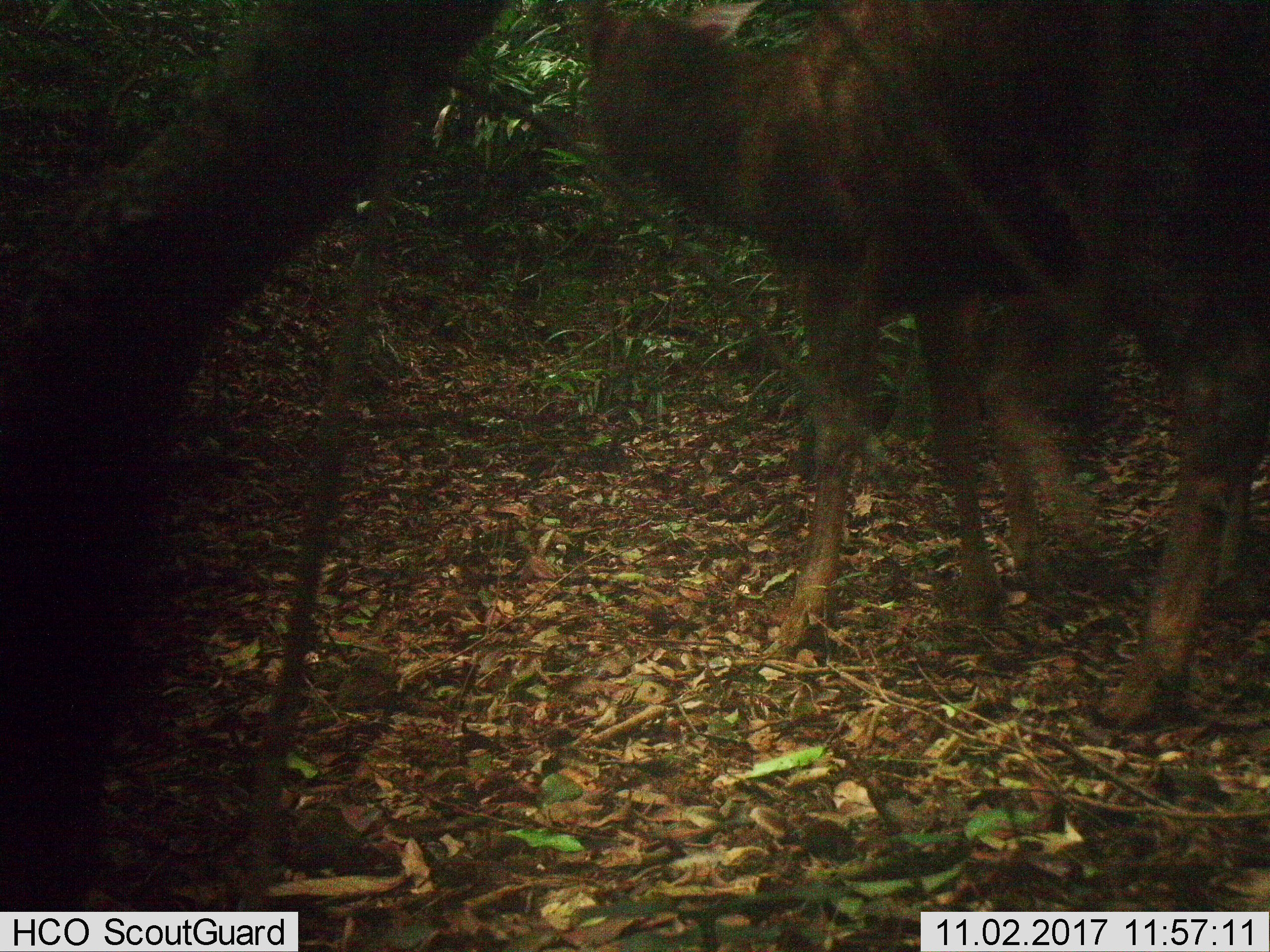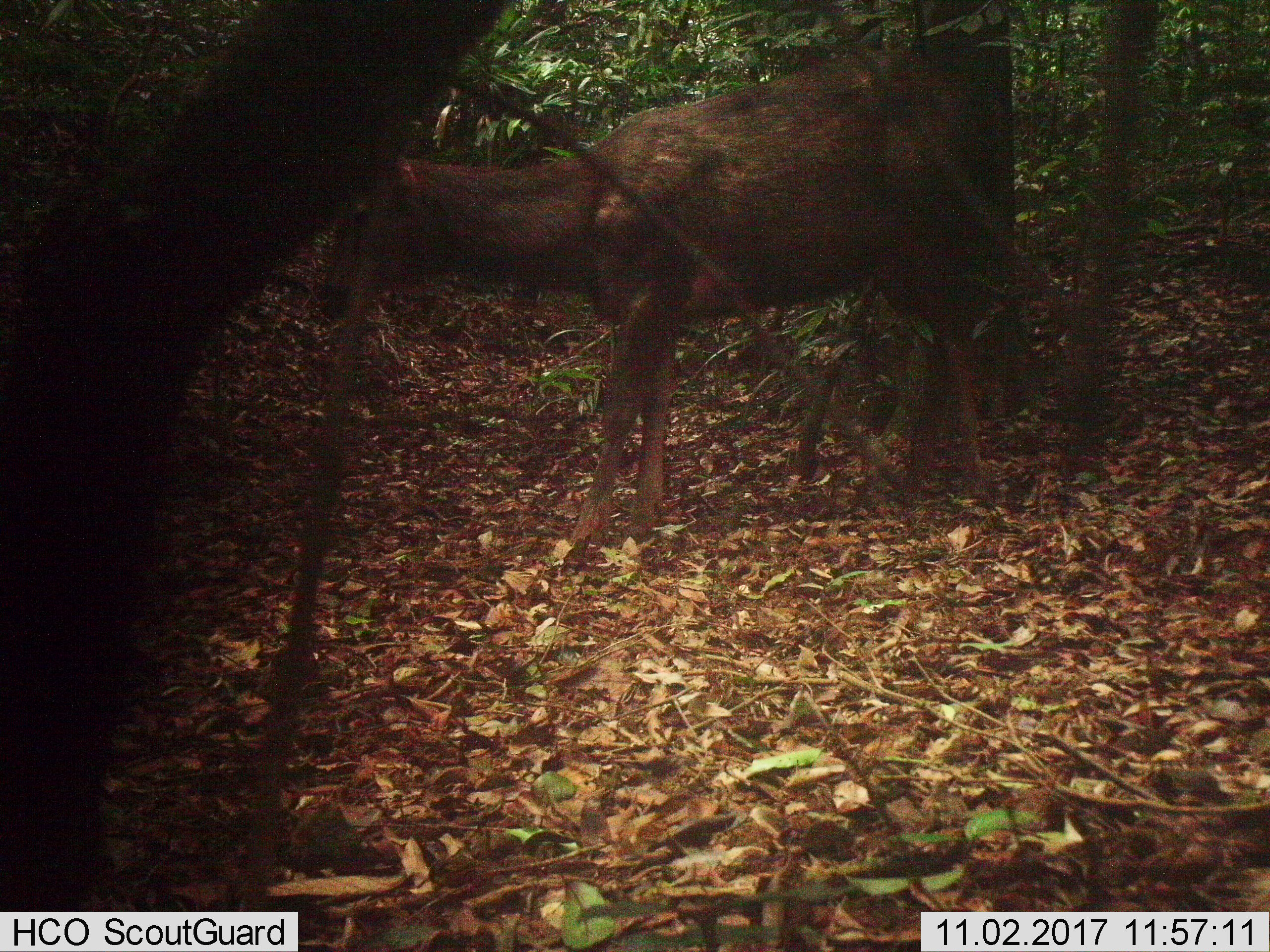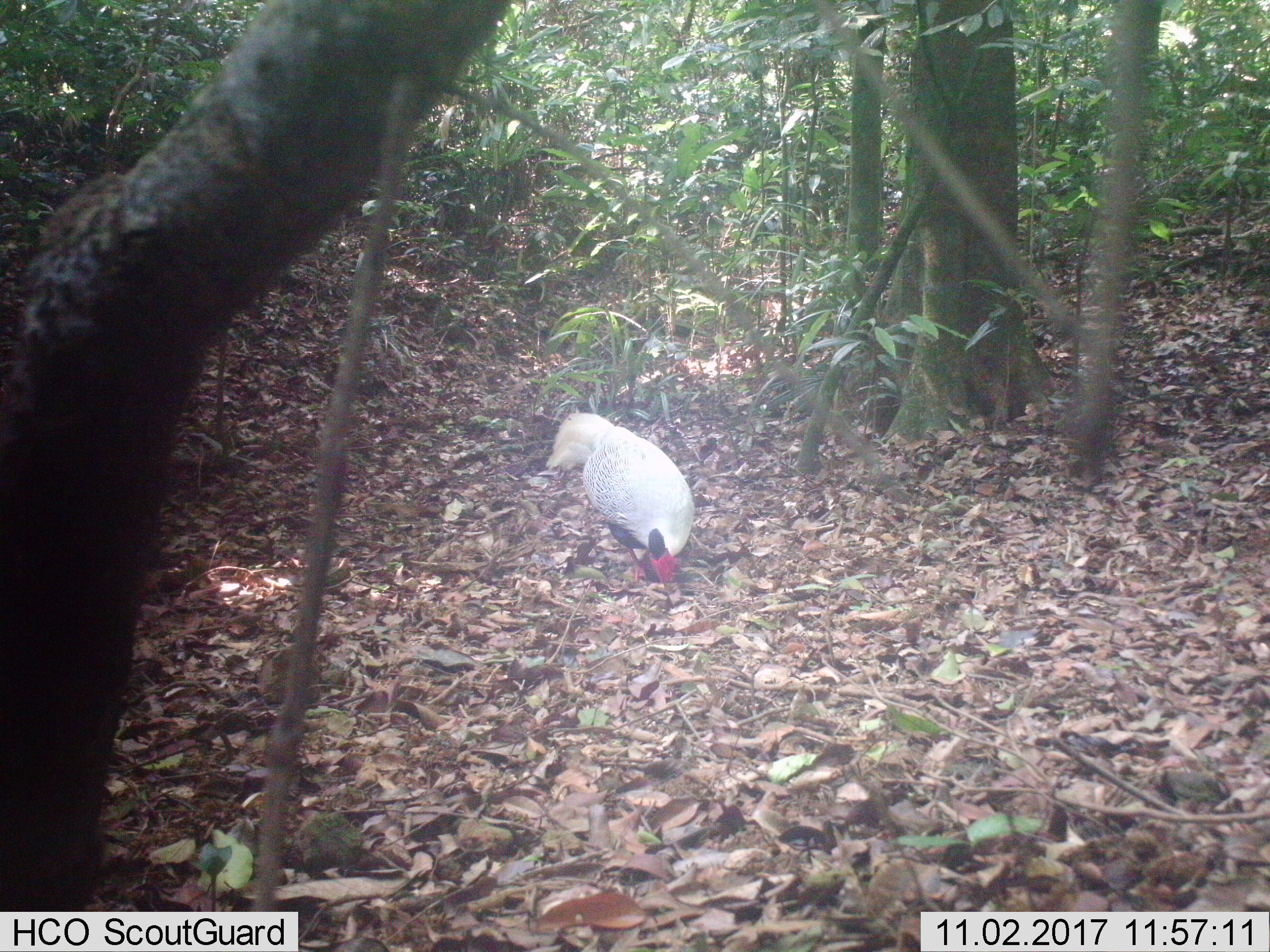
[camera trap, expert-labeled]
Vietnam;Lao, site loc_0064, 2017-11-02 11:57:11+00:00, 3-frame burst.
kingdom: Animalia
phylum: Chordata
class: Mammalia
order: Artiodactyla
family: Cervidae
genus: Rusa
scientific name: Rusa unicolor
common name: sambar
Sambar (Rusa unicolor). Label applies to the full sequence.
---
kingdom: Animalia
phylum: Chordata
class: Aves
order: Galliformes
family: Phasianidae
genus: Lophura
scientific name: Lophura nycthemera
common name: silver pheasant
Silver pheasant (Lophura nycthemera). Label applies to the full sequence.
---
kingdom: Animalia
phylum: Chordata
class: Mammalia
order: Artiodactyla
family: Cervidae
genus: Muntiacus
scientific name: Muntiacus rooseveltorum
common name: roosevelt's muntjac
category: roosevelts muntjac group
Roosevelts muntjac group (roosevelt's muntjac) (Muntiacus rooseveltorum). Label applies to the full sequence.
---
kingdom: Animalia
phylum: Chordata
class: Mammalia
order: Artiodactyla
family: Cervidae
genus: Muntiacus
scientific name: Muntiacus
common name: muntjacs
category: unidentified muntjac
Unidentified muntjac (muntjacs) (Muntiacus). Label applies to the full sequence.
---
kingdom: Animalia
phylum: Chordata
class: Mammalia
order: Primates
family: Cercopithecidae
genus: Macaca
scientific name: Macaca arctoides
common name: stump-tailed macaque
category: stump tailed macaque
Stump tailed macaque (stump-tailed macaque) (Macaca arctoides). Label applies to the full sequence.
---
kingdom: Animalia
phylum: Chordata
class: Mammalia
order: Carnivora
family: Herpestidae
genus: Urva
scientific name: Urva urva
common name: crab-eating mongoose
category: crab eating mongoose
Crab eating mongoose (crab-eating mongoose) (Urva urva). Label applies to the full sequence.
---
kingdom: Animalia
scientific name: Animalia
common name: animal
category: unidentified animal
Unidentified animal (animal) (Animalia). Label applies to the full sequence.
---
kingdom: Animalia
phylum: Chordata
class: Mammalia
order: Artiodactyla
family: Suidae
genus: Sus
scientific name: Sus scrofa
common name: eurasian wild pig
Eurasian wild pig (Sus scrofa). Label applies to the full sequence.